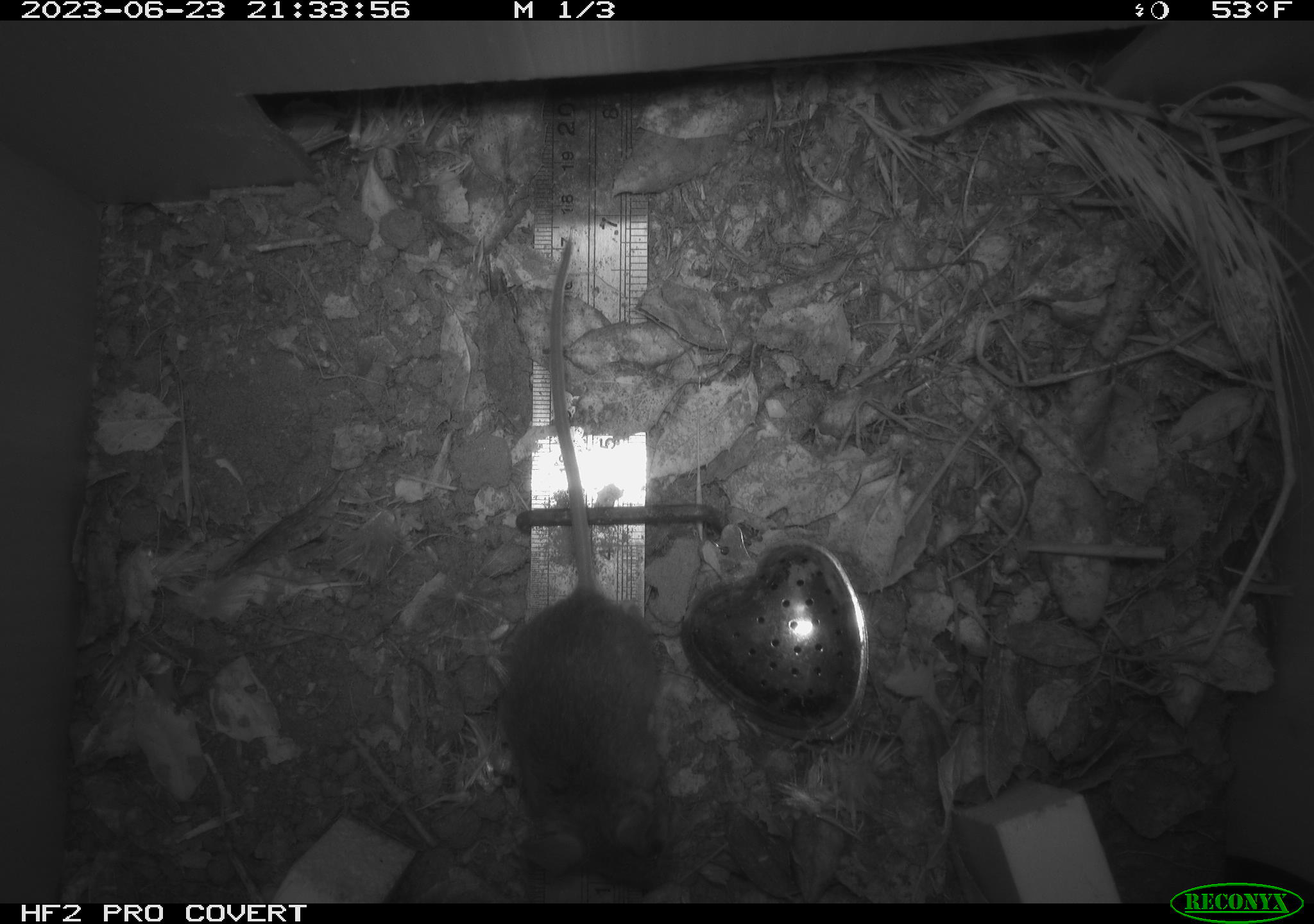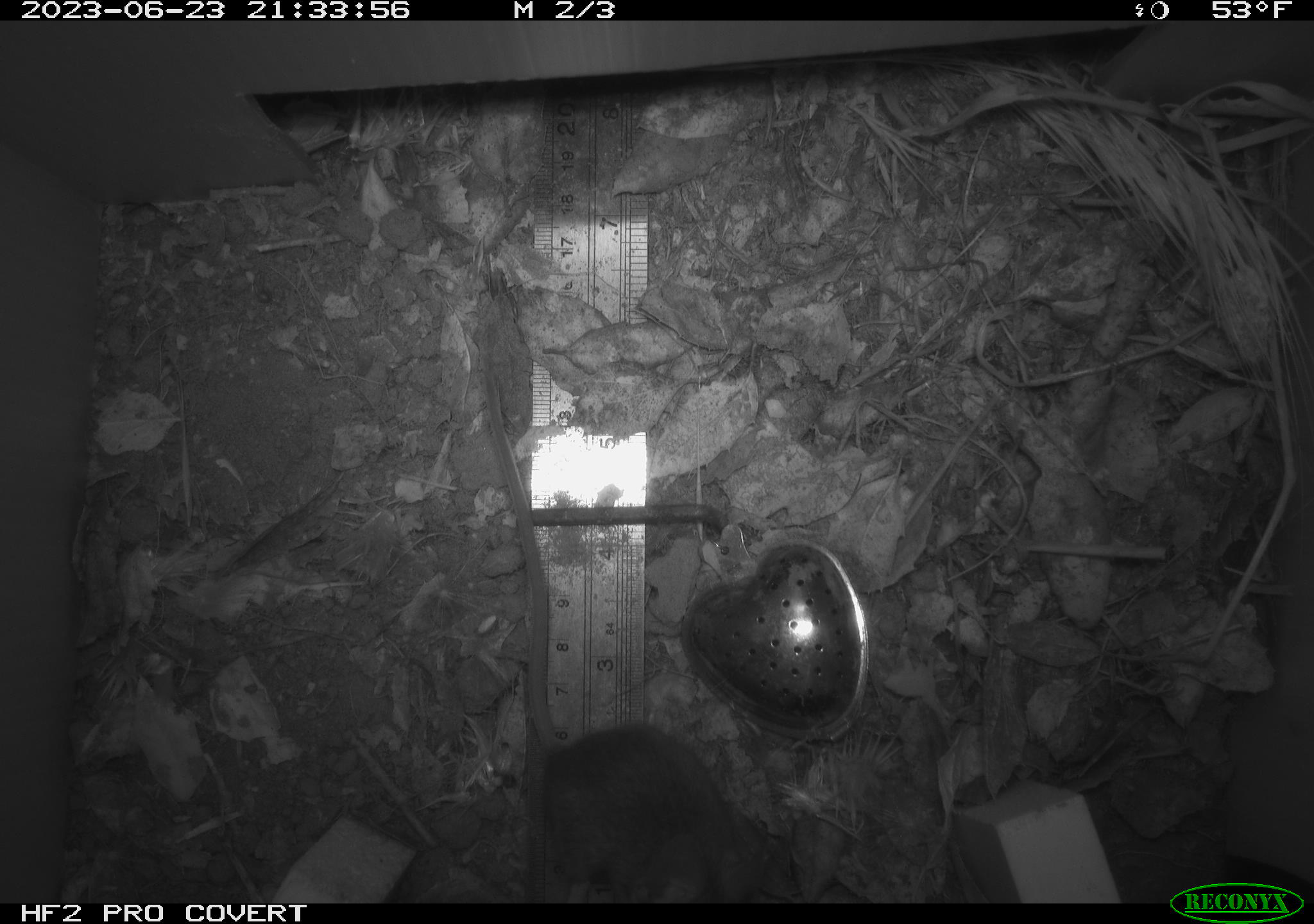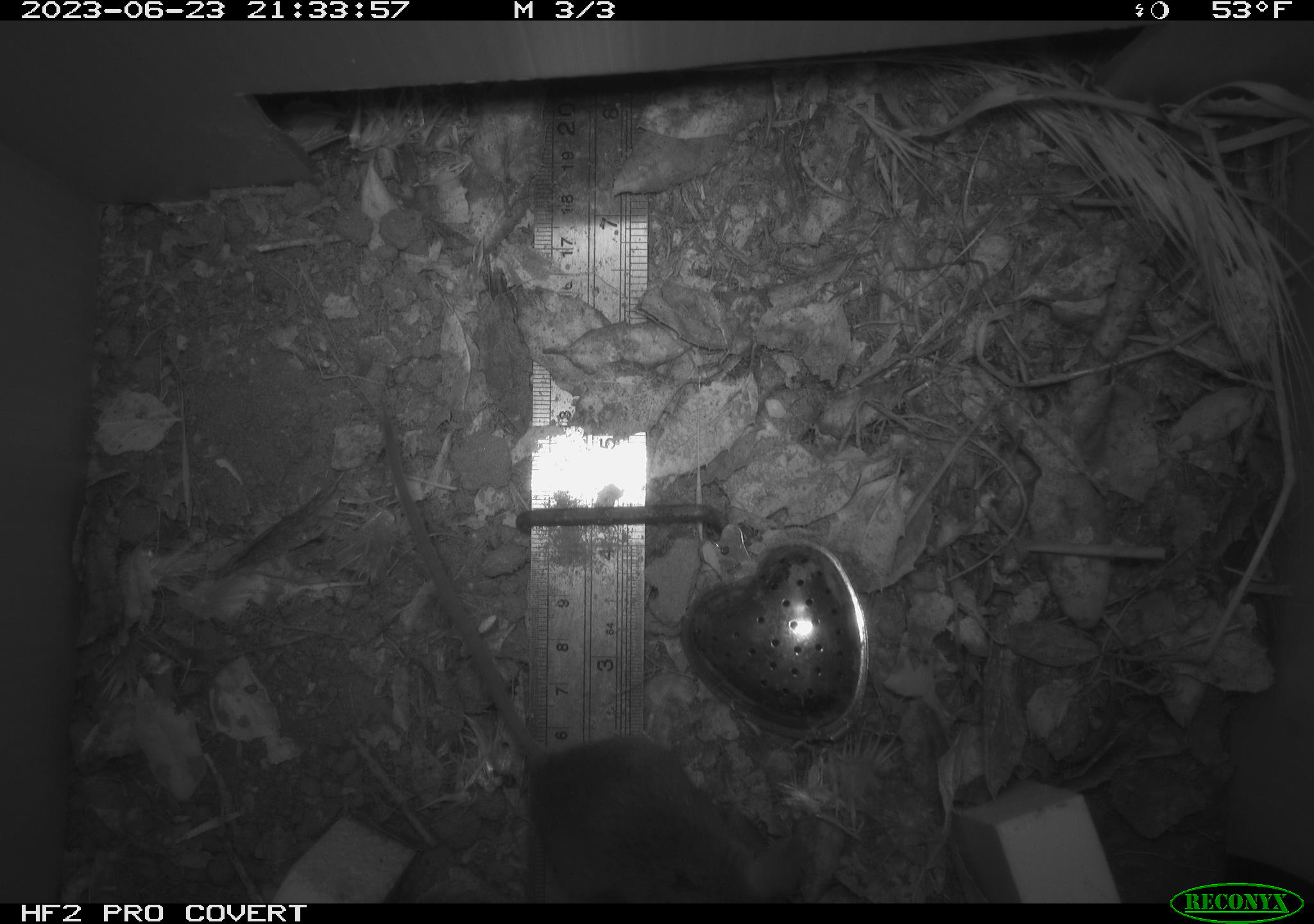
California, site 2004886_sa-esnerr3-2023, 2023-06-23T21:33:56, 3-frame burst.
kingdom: Animalia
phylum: Chordata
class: Mammalia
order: Rodentia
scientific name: Rodentia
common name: mouse species